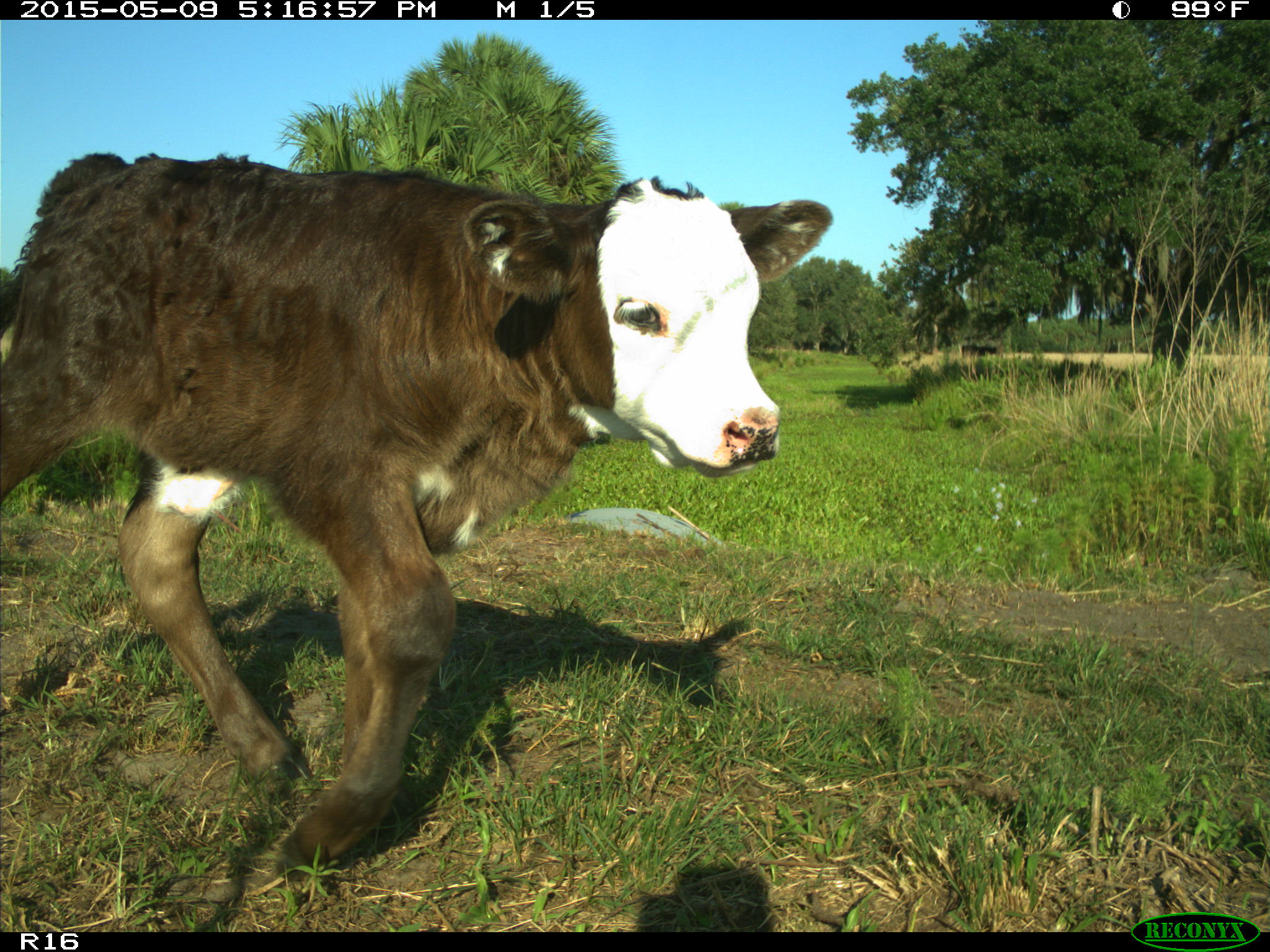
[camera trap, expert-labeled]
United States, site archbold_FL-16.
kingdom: Animalia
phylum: Chordata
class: Mammalia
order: Artiodactyla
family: Bovidae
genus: Bos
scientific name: Bos taurus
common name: domestic cow